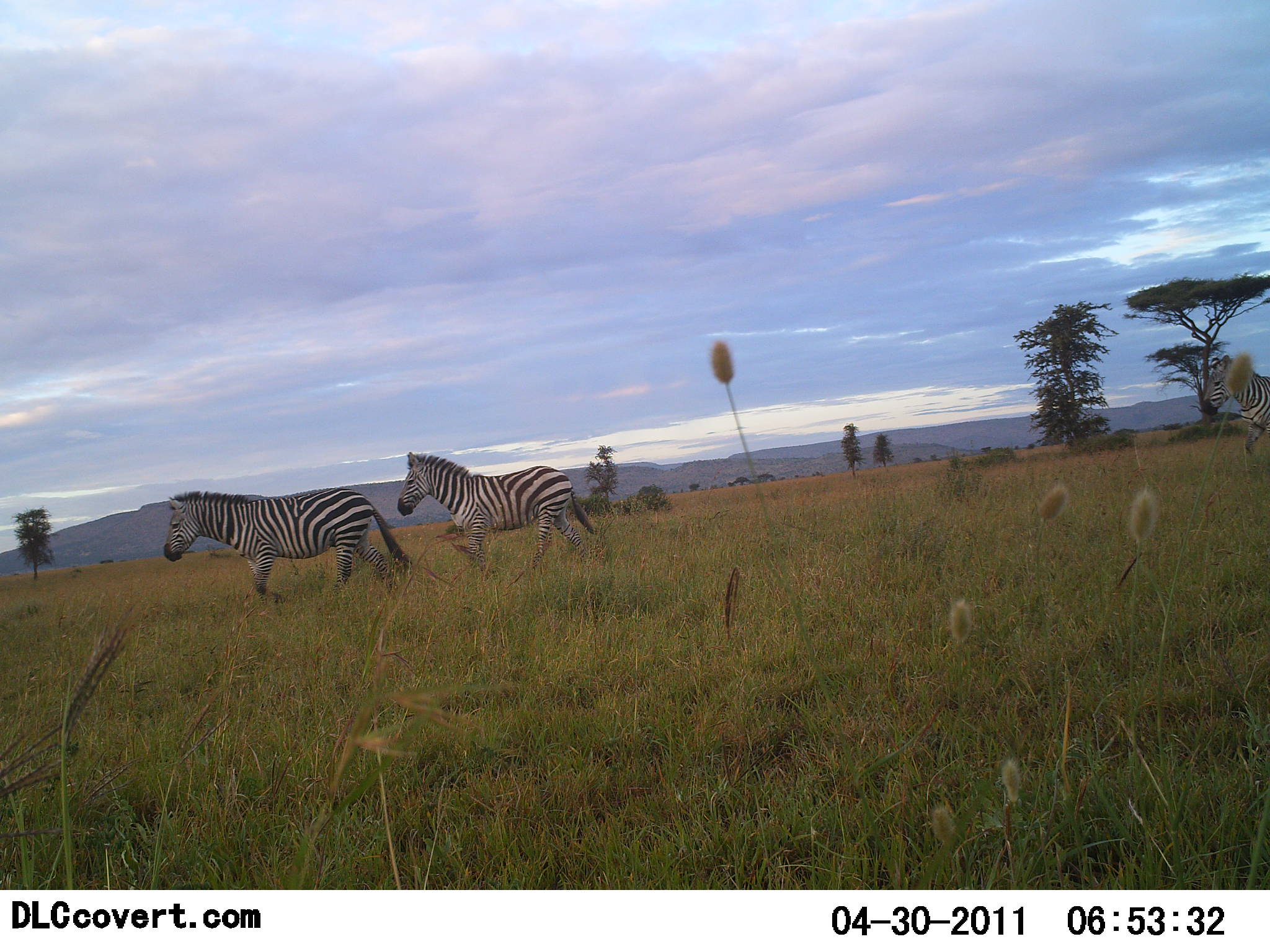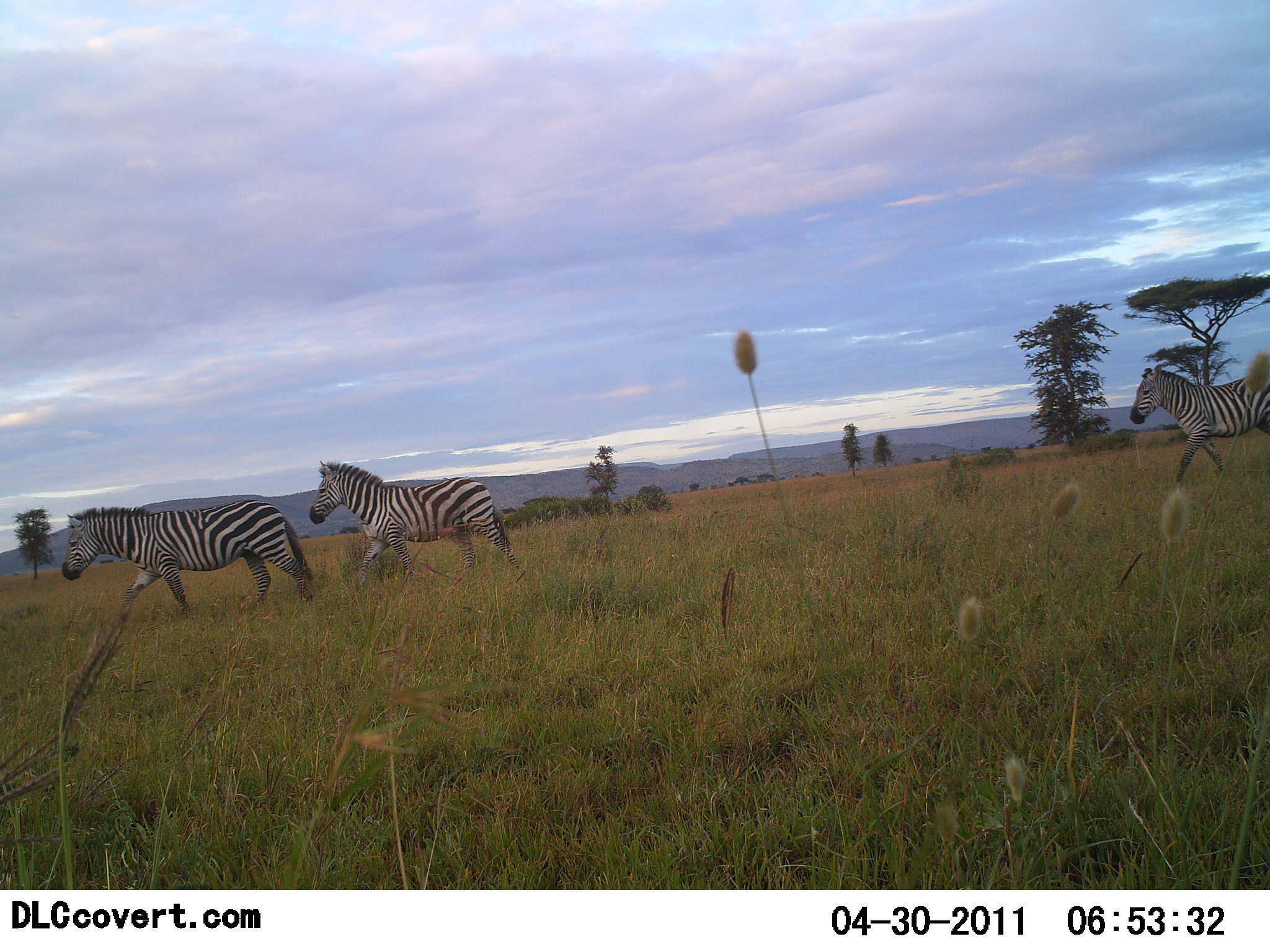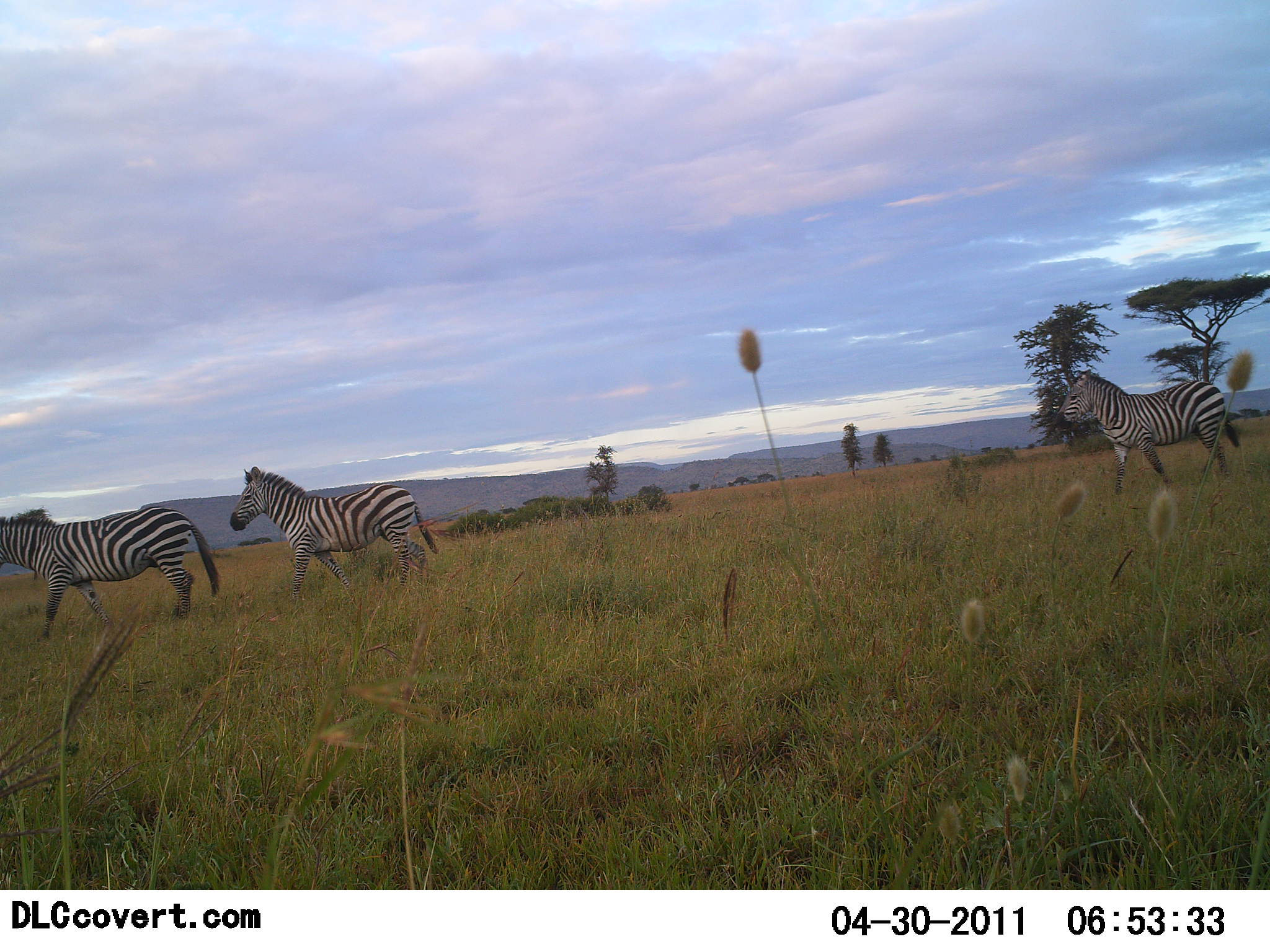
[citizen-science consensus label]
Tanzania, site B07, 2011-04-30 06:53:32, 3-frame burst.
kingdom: Animalia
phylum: Chordata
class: Mammalia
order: Perissodactyla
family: Equidae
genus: Equus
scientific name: Equus quagga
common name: plains zebra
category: zebra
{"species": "zebra (plains zebra) (Equus quagga)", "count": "3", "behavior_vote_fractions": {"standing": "7%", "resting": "0%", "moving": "93%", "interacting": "0%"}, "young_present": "7%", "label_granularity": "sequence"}